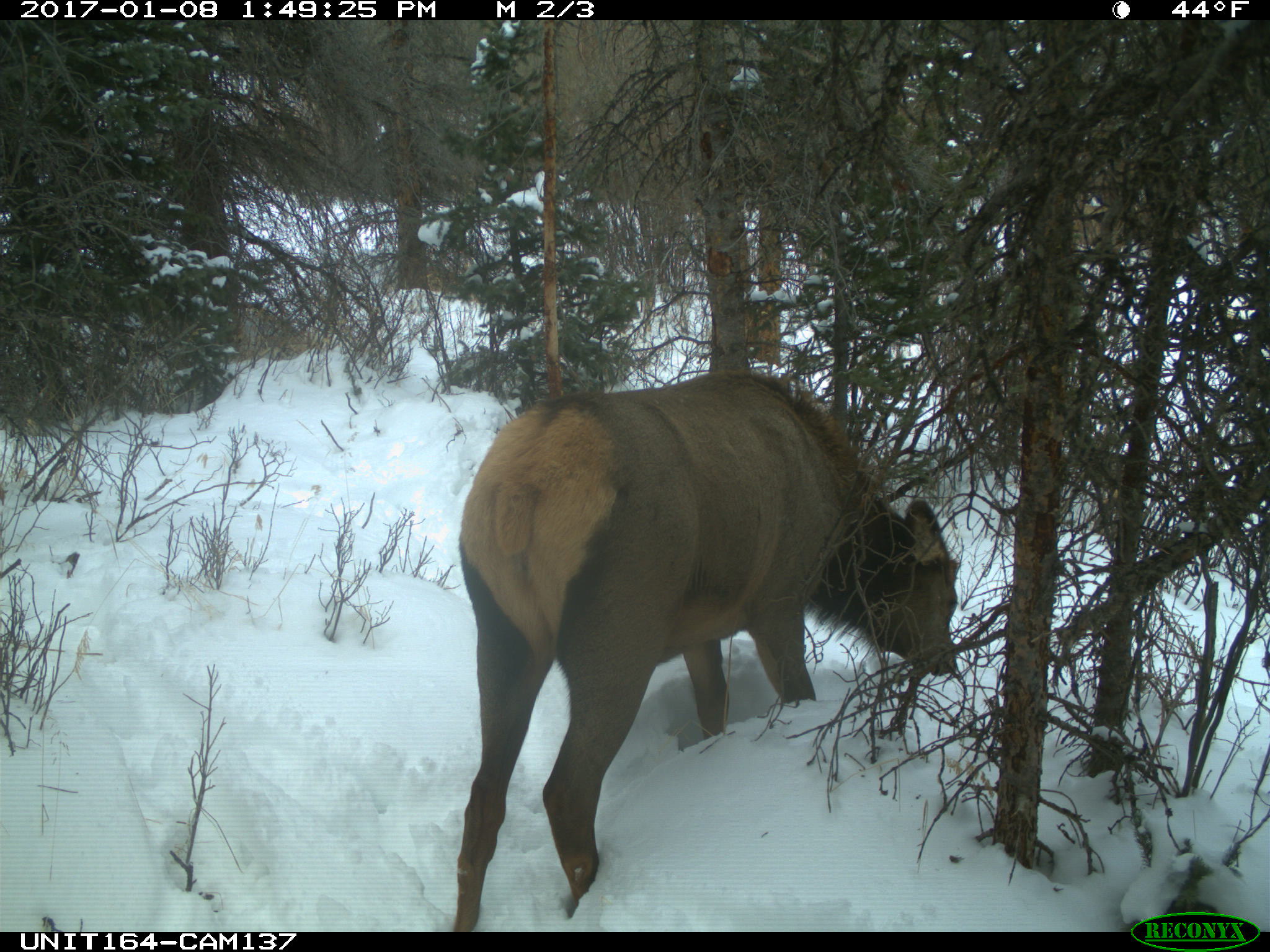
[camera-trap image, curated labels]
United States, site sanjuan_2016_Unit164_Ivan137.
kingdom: Animalia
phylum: Chordata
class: Mammalia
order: Artiodactyla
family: Cervidae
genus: Cervus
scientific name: Cervus elaphus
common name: red deer